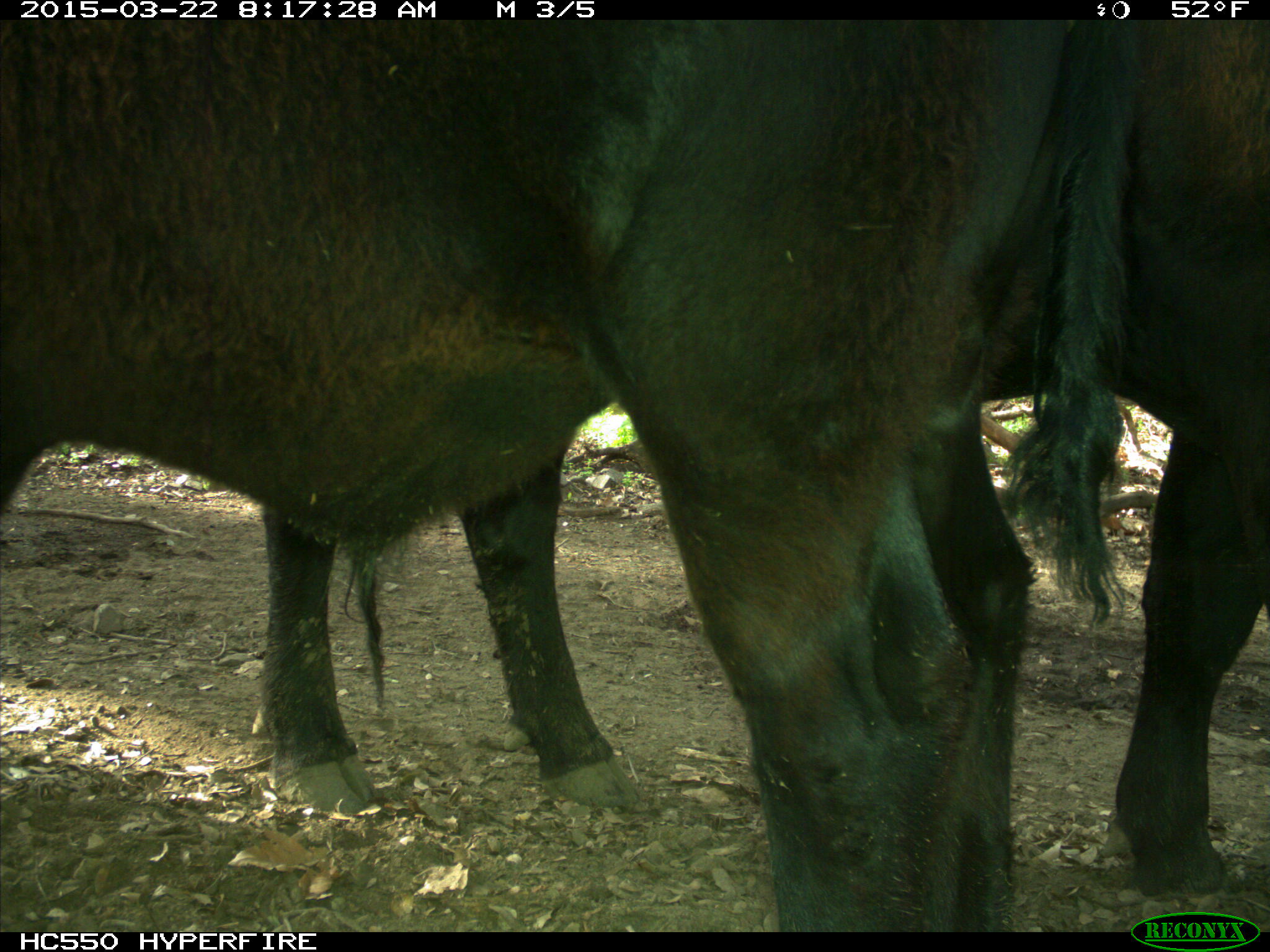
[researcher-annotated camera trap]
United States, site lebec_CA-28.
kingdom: Animalia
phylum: Chordata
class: Mammalia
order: Artiodactyla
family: Bovidae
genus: Bos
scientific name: Bos taurus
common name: domestic cow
Bos taurus (domestic cow).